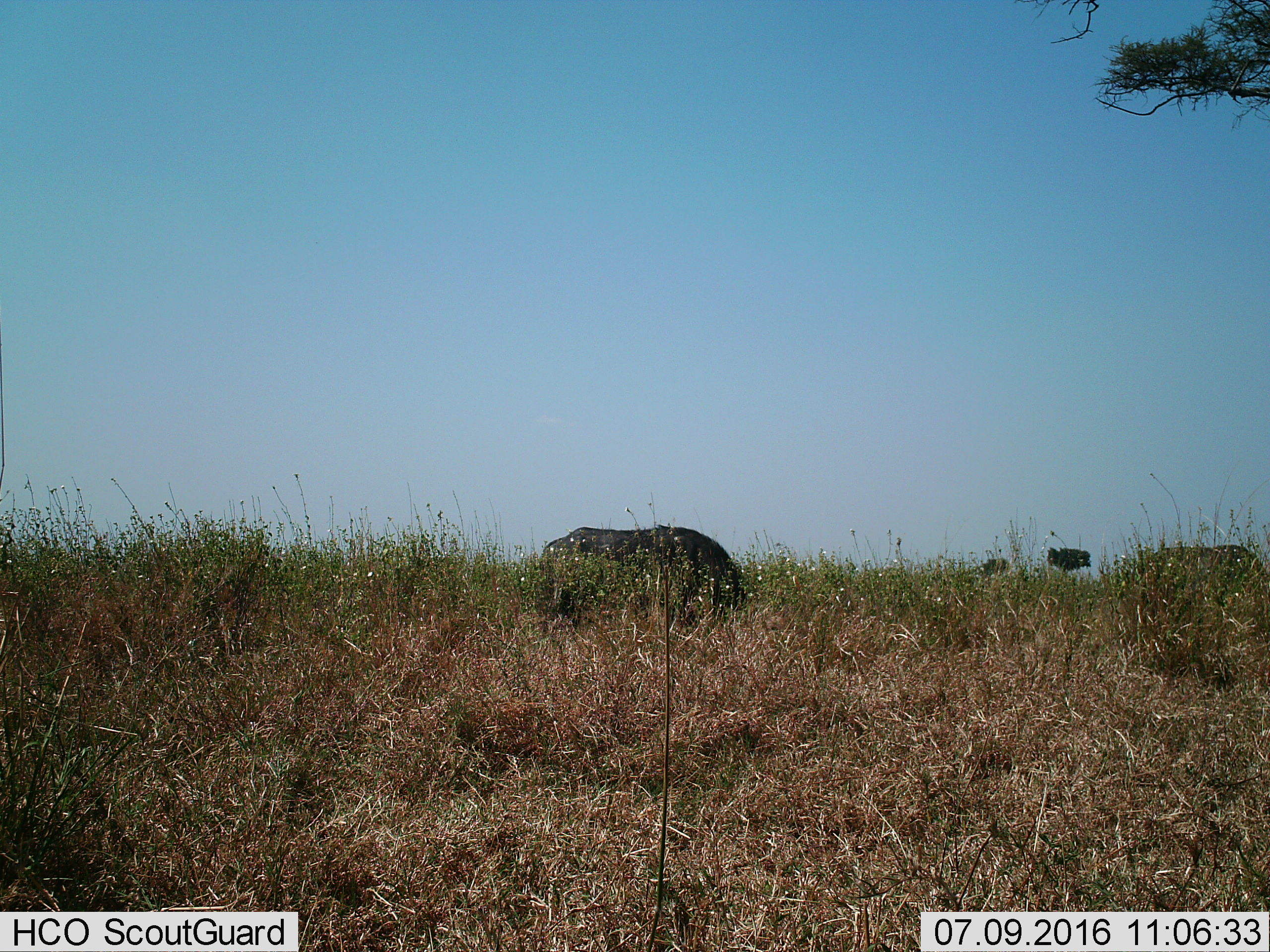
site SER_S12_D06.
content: unidentified animal